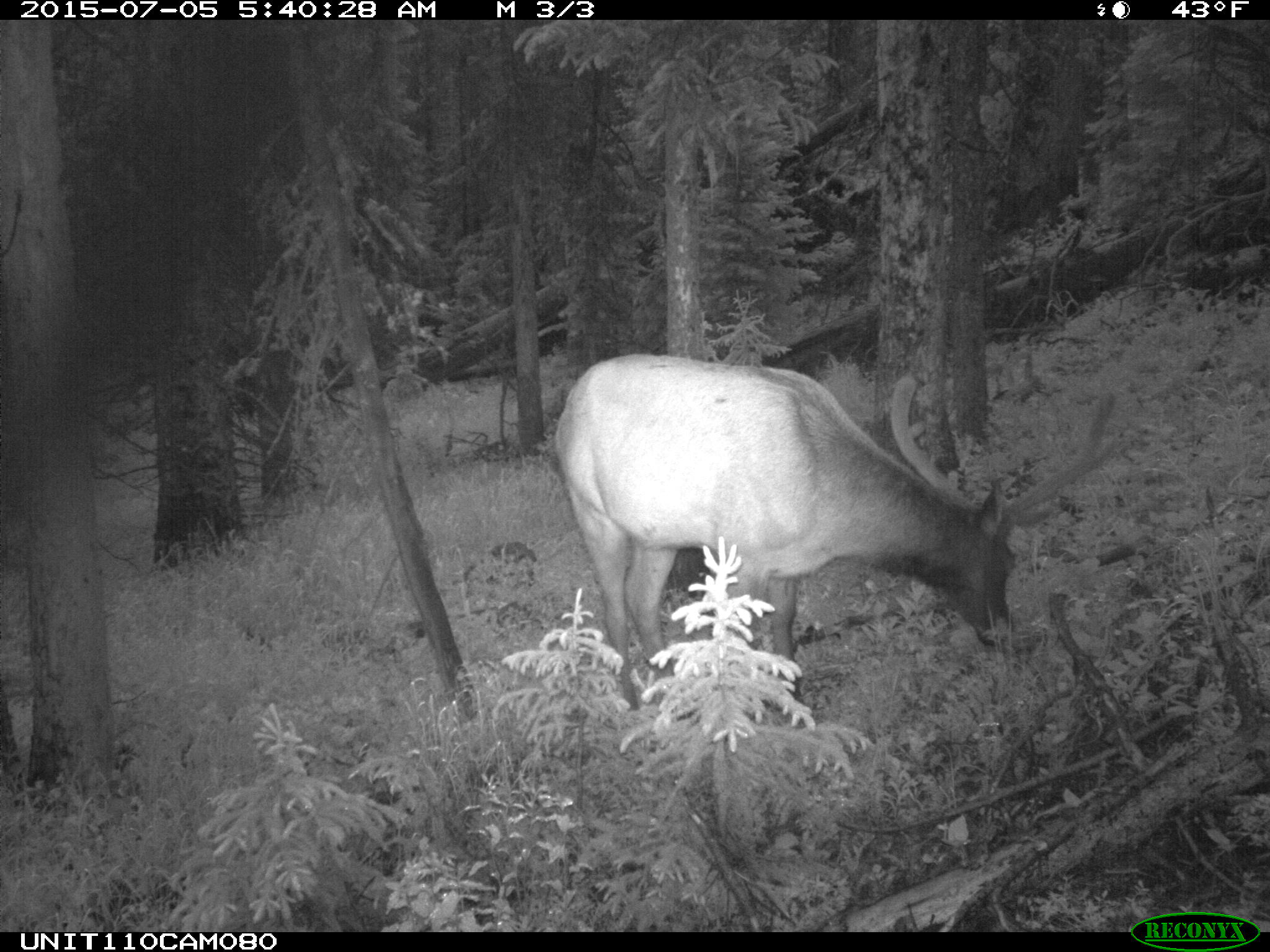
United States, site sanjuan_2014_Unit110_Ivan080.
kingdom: Animalia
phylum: Chordata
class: Mammalia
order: Artiodactyla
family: Cervidae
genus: Cervus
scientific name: Cervus elaphus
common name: red deer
Cervus elaphus (red deer).